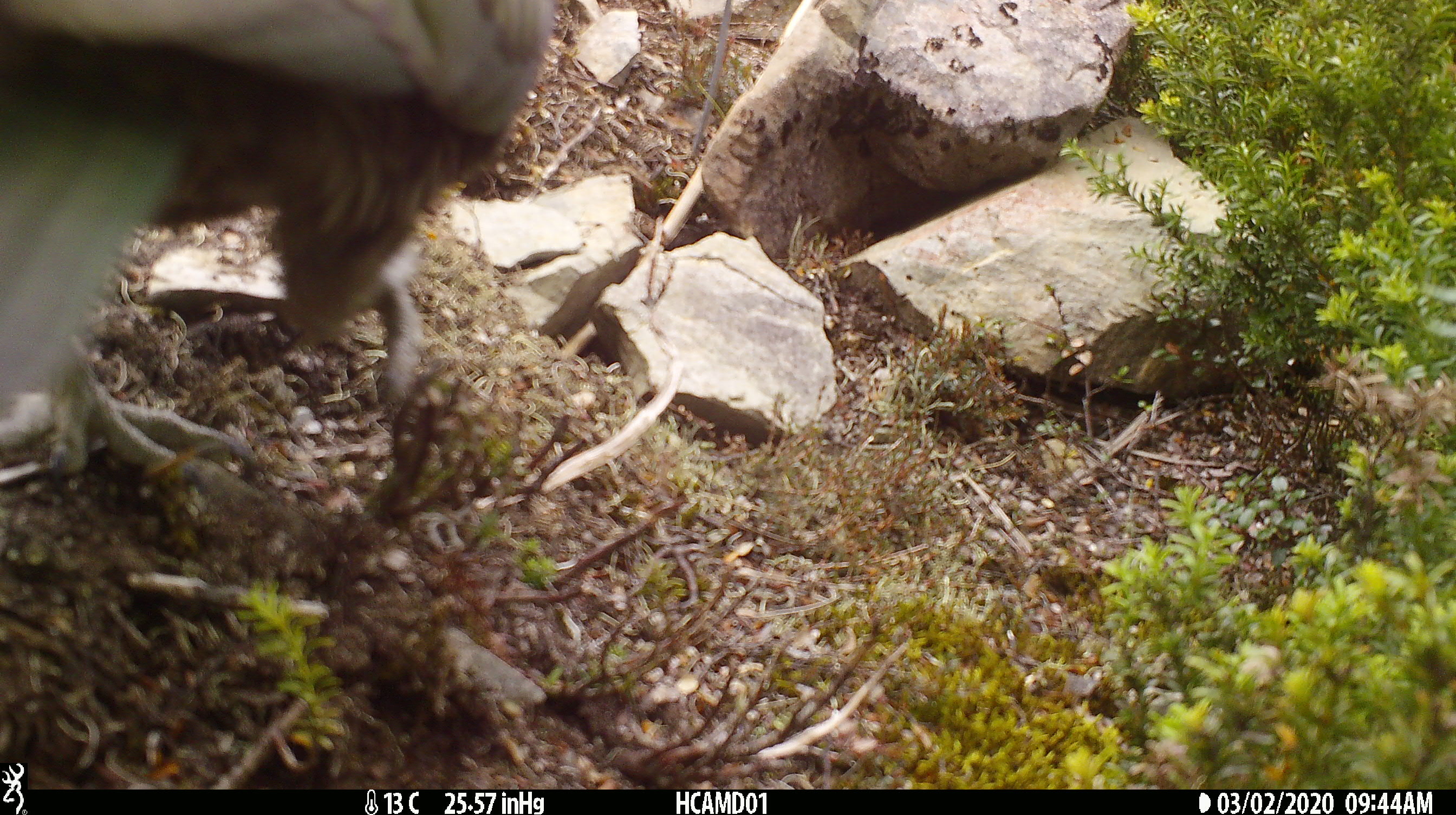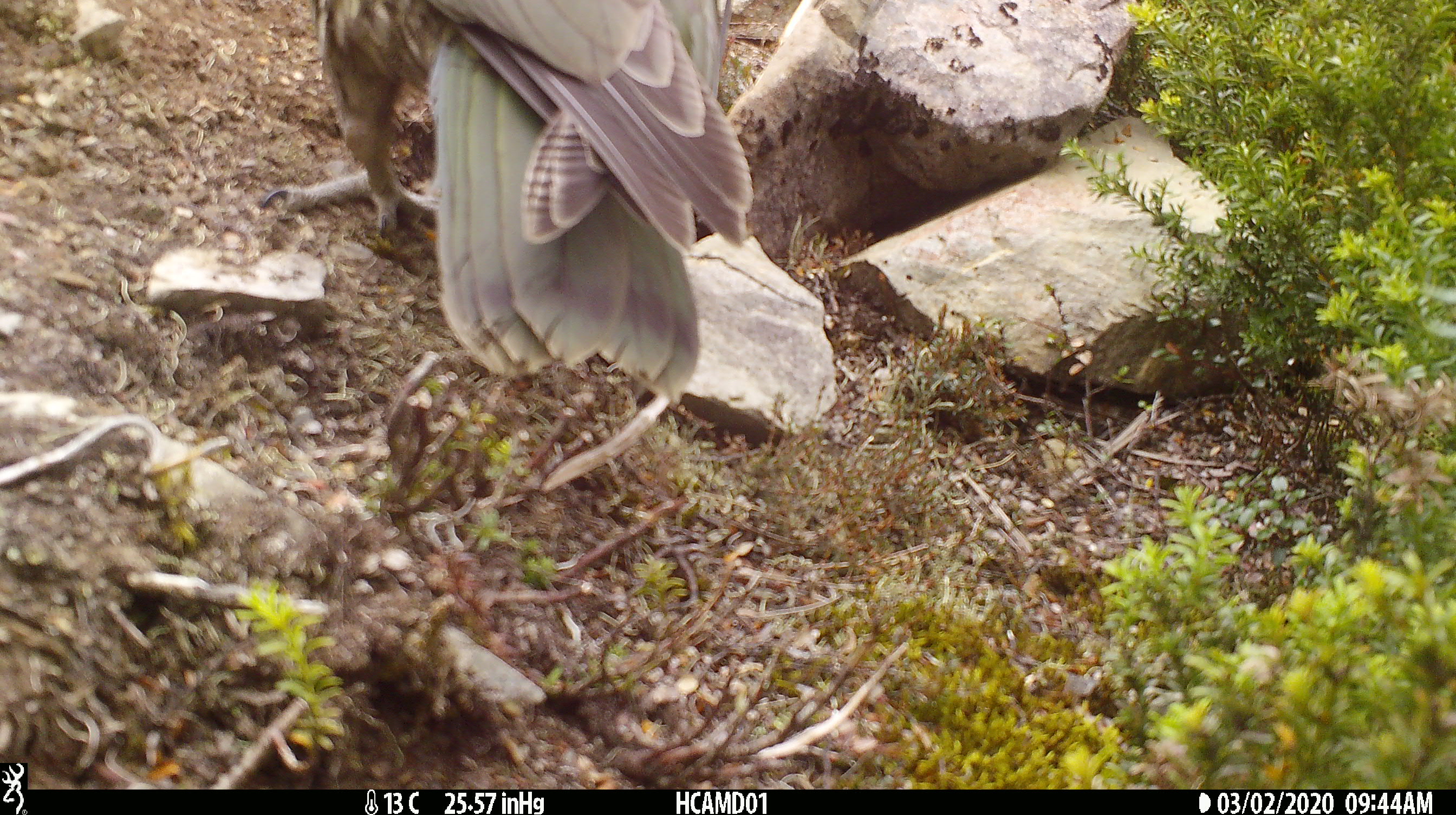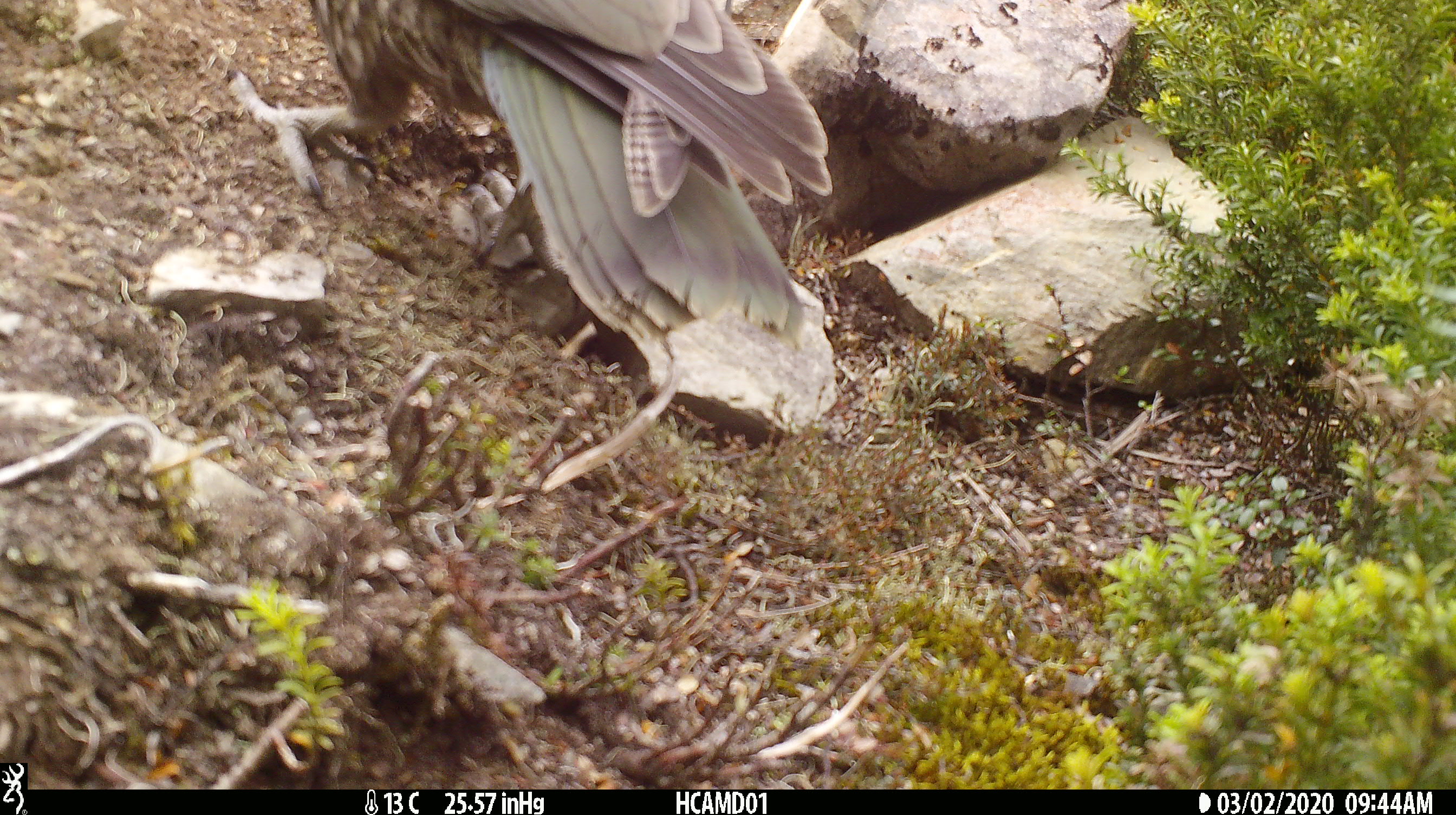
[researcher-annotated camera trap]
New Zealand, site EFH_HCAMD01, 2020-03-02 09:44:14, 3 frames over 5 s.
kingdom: Animalia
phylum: Chordata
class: Aves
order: Psittaciformes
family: Strigopidae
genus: Nestor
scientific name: Nestor notabilis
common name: kea